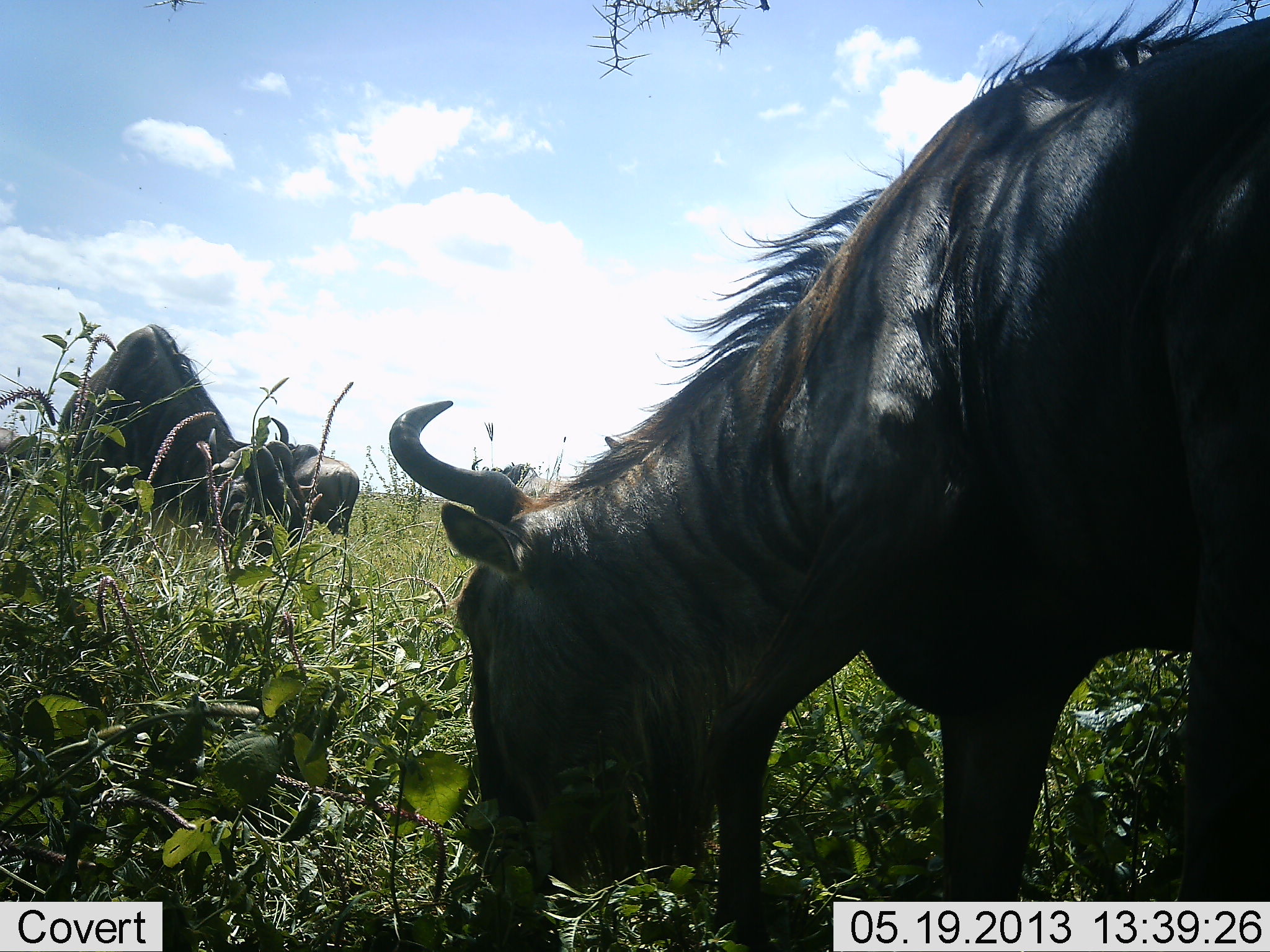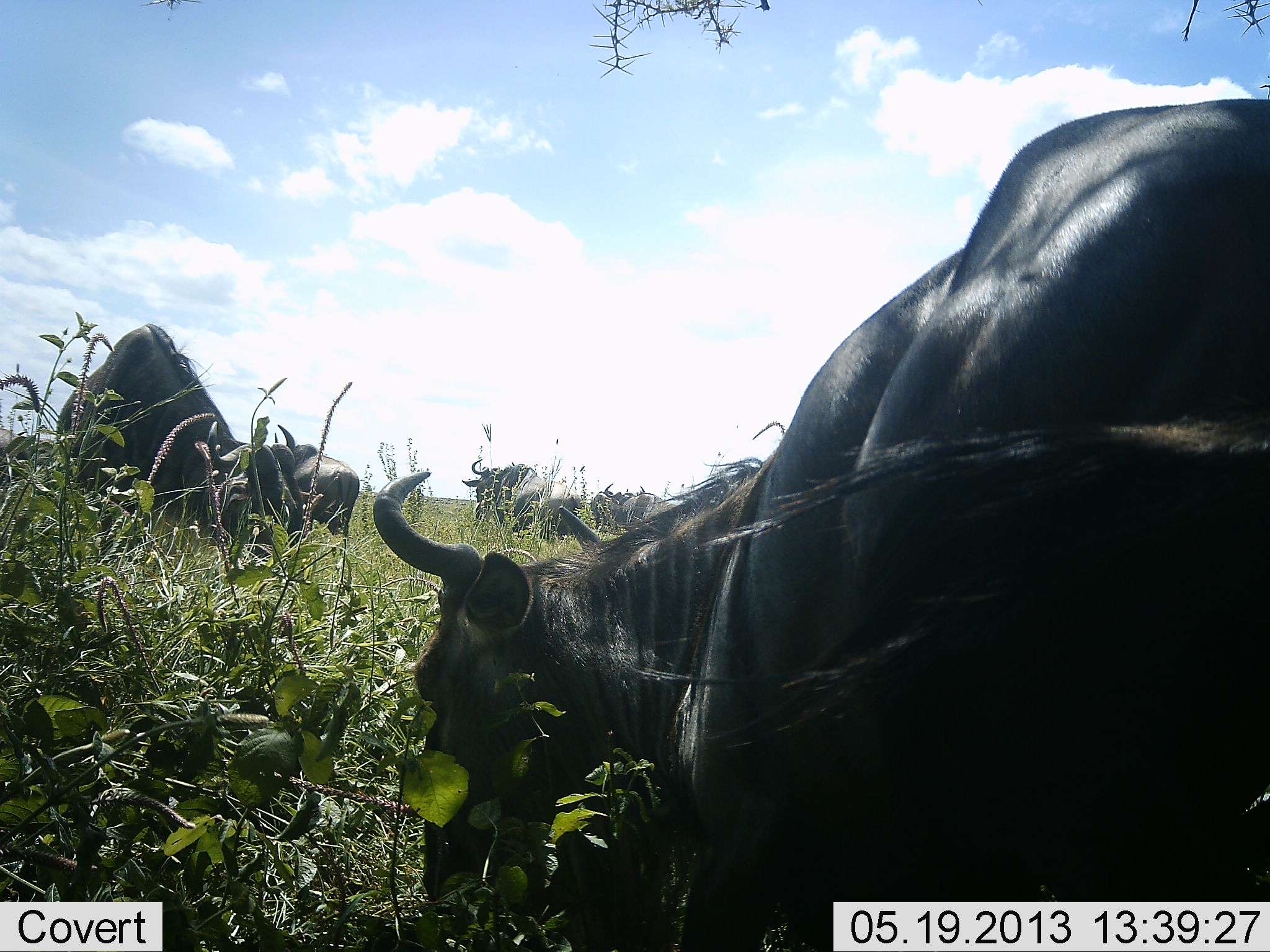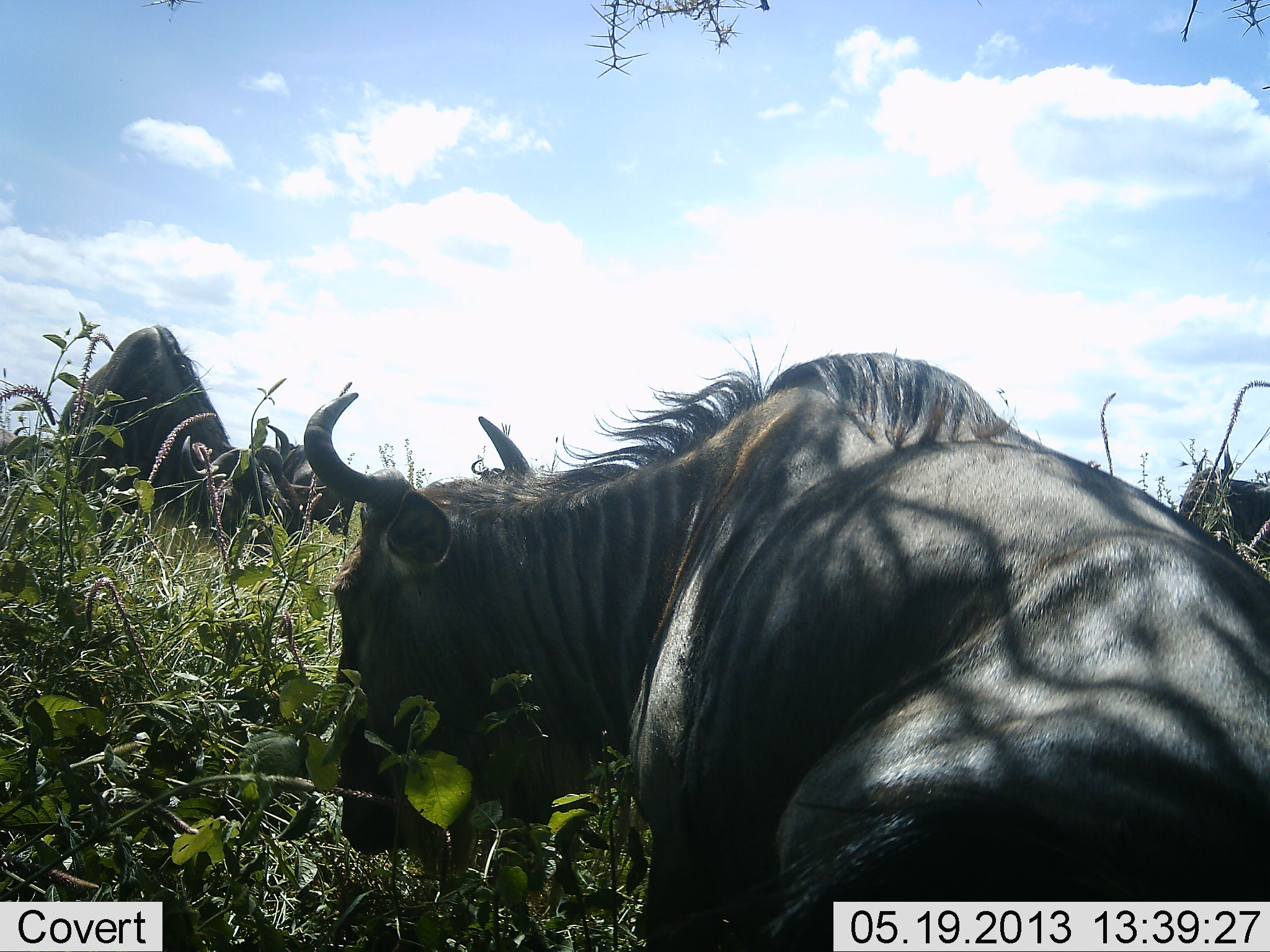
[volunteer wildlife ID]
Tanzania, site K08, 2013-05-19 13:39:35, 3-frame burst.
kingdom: Animalia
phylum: Chordata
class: Mammalia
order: Artiodactyla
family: Bovidae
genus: Connochaetes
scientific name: Connochaetes taurinus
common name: blue wildebeest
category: wildebeest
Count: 6.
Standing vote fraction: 66%.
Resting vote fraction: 83%.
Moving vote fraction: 14%.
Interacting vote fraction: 0%.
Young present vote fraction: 3%.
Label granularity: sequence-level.